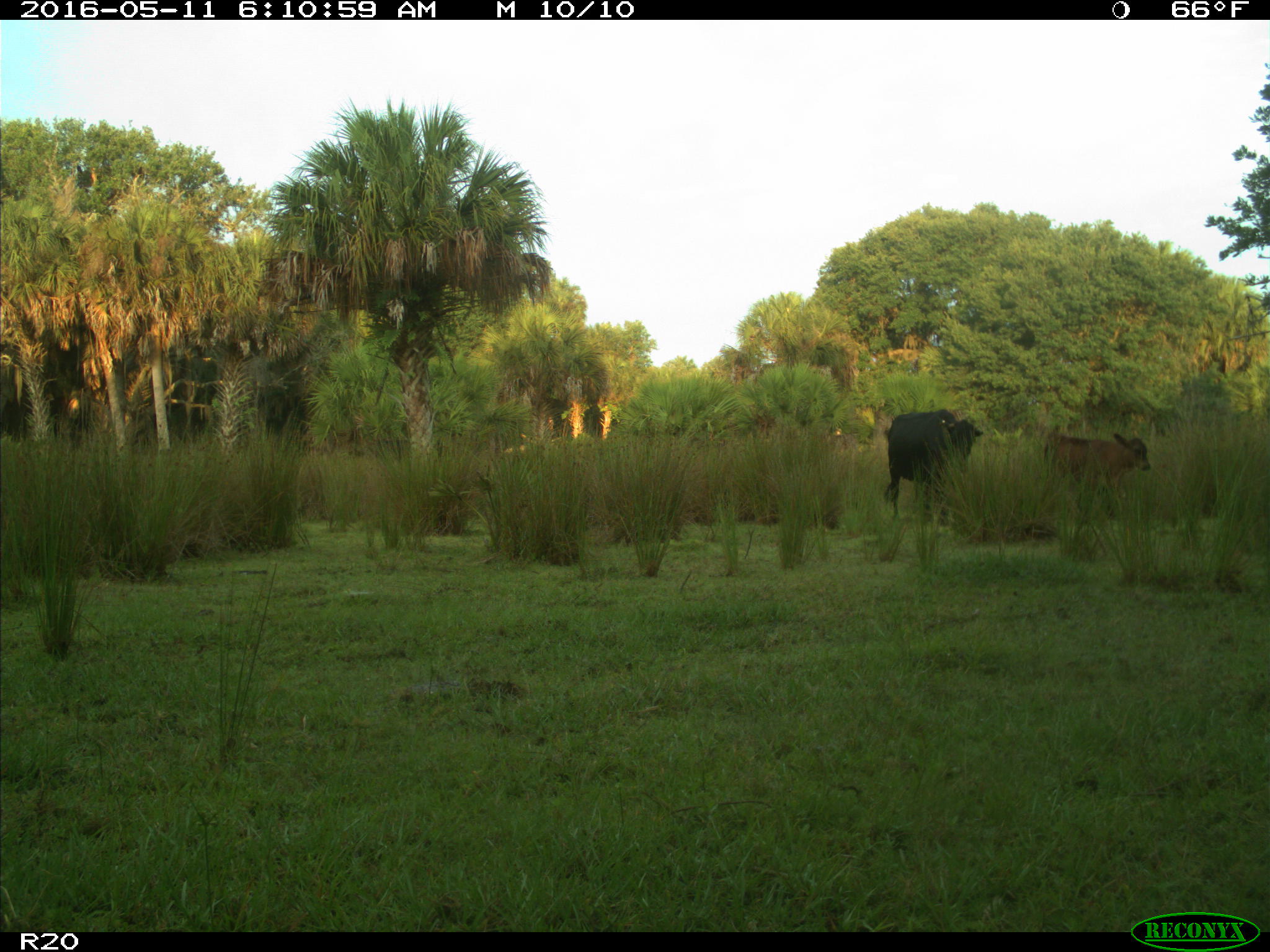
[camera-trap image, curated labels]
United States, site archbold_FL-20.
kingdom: Animalia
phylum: Chordata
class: Mammalia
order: Artiodactyla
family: Bovidae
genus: Bos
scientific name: Bos taurus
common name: domestic cow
Bos taurus (domestic cow).